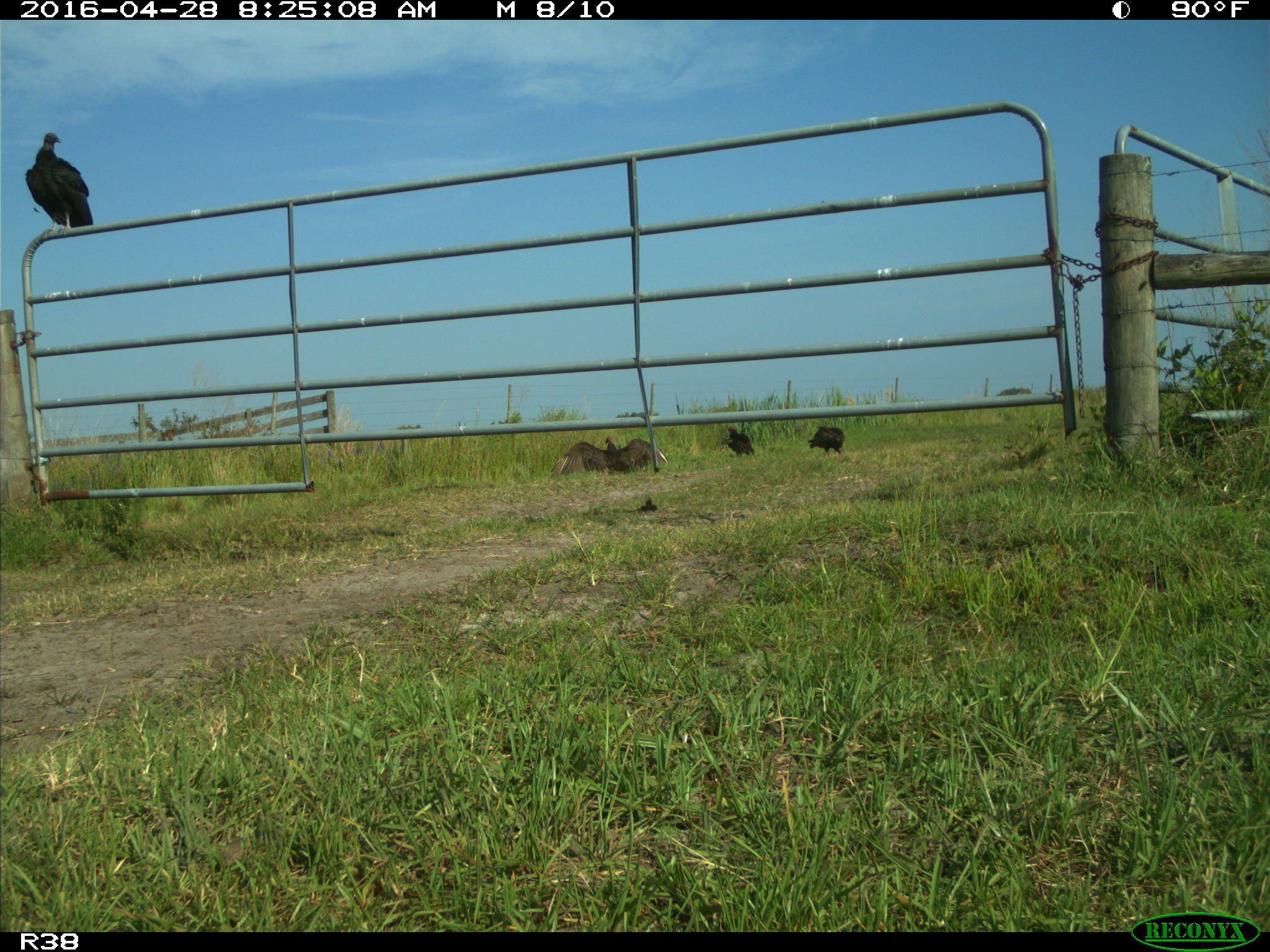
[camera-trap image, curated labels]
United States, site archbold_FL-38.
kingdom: Animalia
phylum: Chordata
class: Aves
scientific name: Aves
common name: birds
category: unidentified bird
Unidentified bird (birds) (Aves).